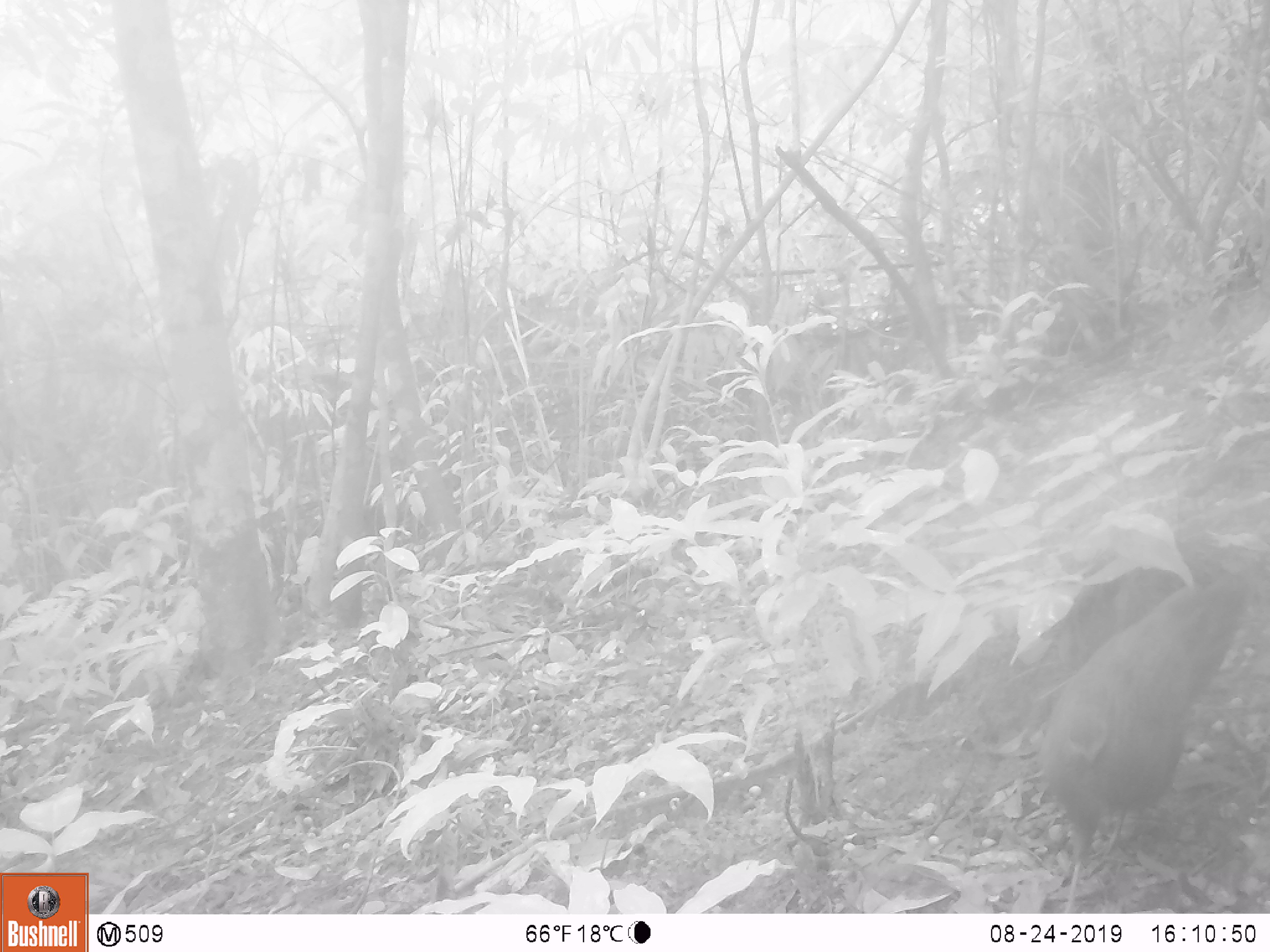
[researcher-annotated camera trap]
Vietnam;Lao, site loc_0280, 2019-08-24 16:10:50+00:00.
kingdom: Animalia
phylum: Chordata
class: Aves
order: Galliformes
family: Phasianidae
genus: Polyplectron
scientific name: Polyplectron bicalcaratum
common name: gray peacock-pheasant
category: grey peacock pheasant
Grey peacock pheasant (gray peacock-pheasant) (Polyplectron bicalcaratum). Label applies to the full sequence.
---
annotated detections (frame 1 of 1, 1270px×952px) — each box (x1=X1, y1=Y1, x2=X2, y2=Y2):
grey peacock pheasant: (x1=1035, y1=572, x2=1257, y2=914)